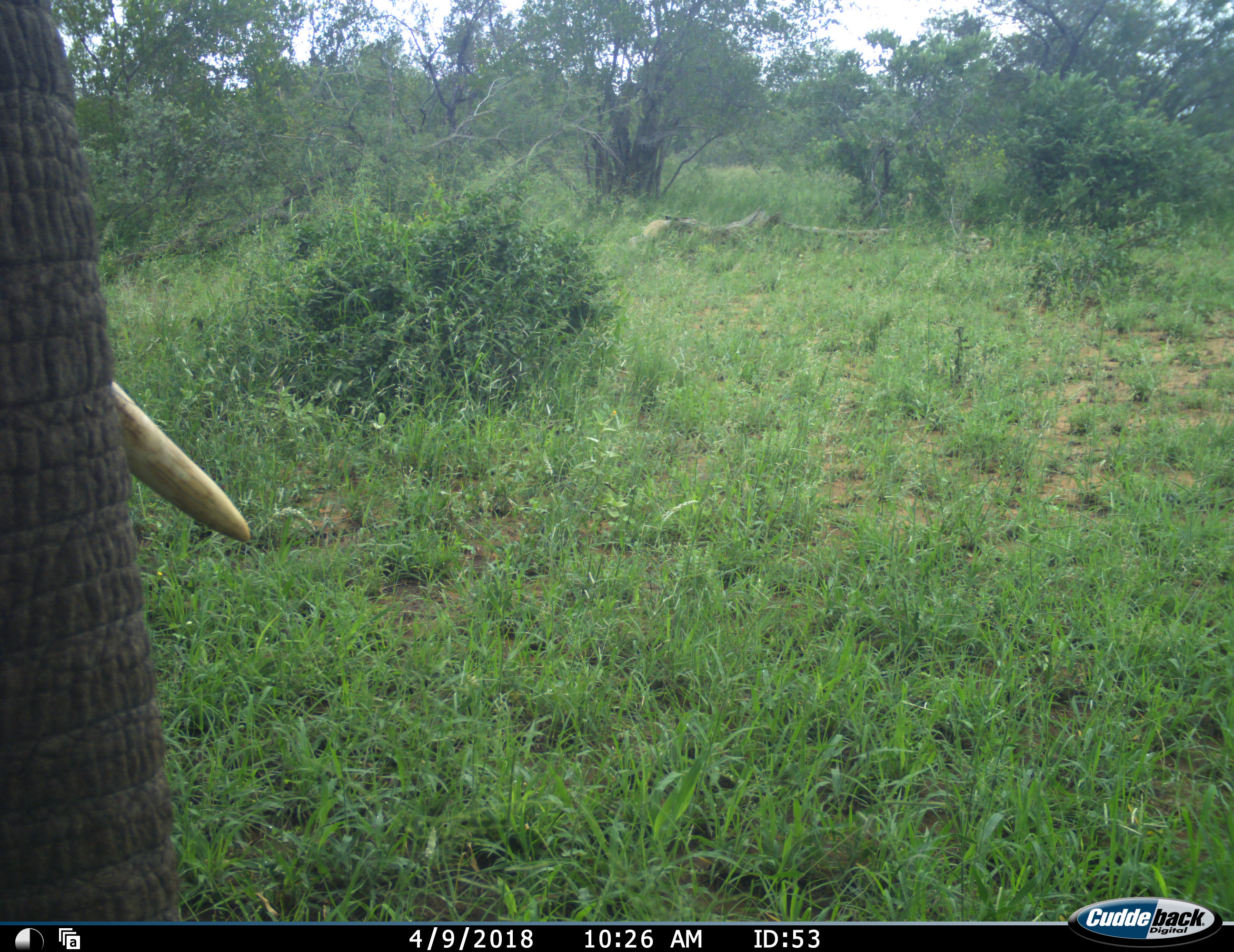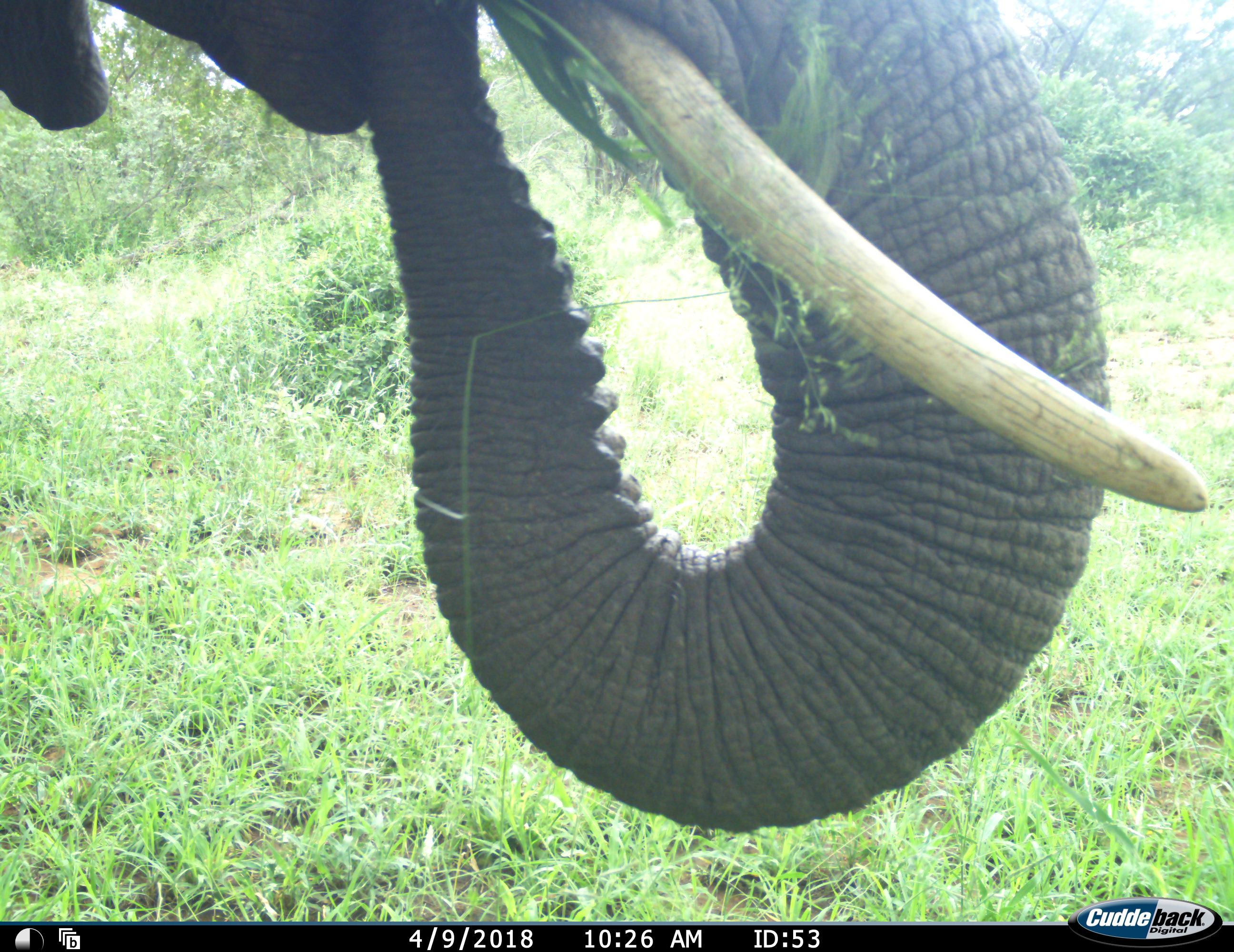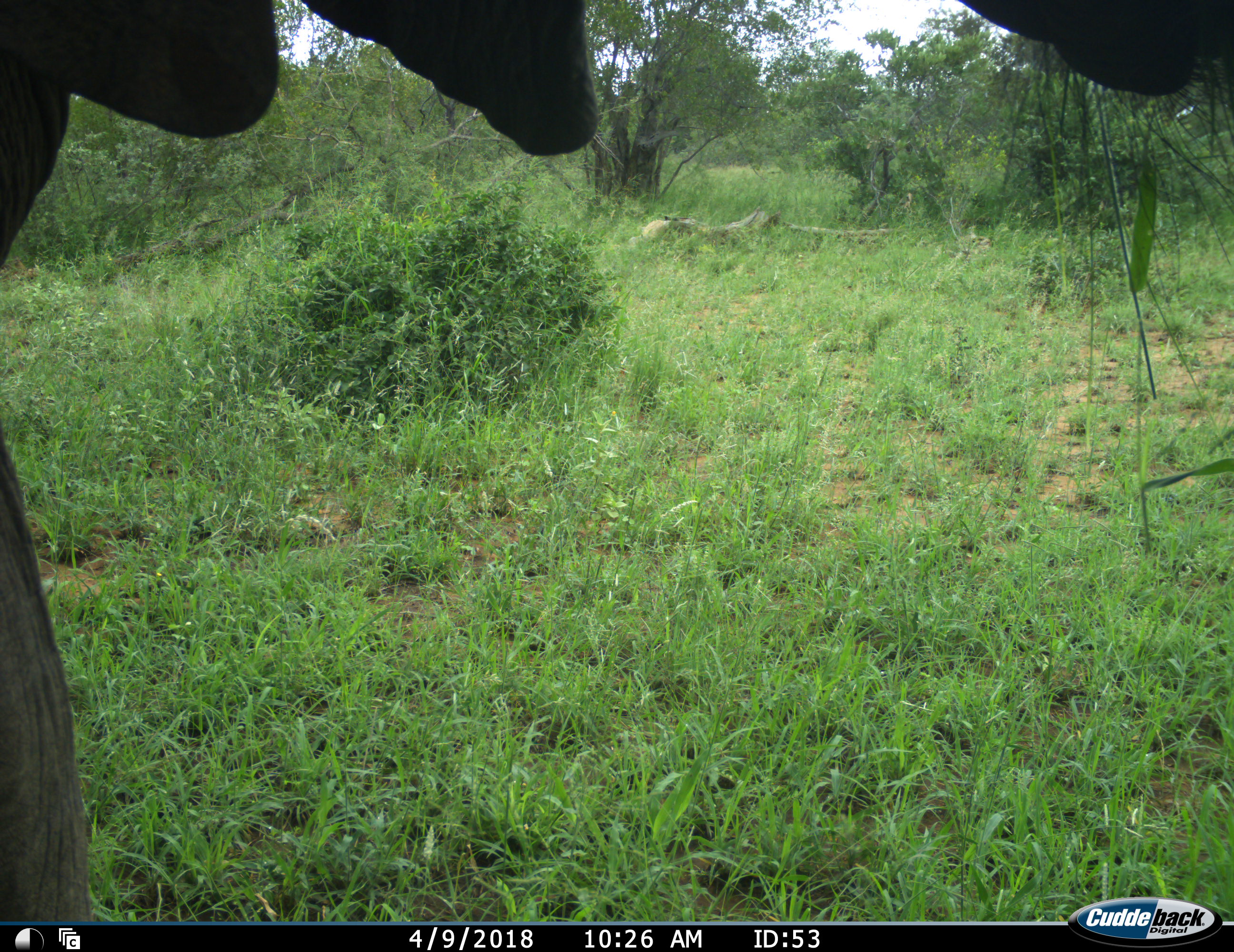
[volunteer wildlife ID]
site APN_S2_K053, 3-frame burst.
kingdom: Animalia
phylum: Chordata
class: Mammalia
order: Proboscidea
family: Elephantidae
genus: Loxodonta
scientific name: Loxodonta africana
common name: african bush elephant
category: elephant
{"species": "elephant (african bush elephant) (Loxodonta africana)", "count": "1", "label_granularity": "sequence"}